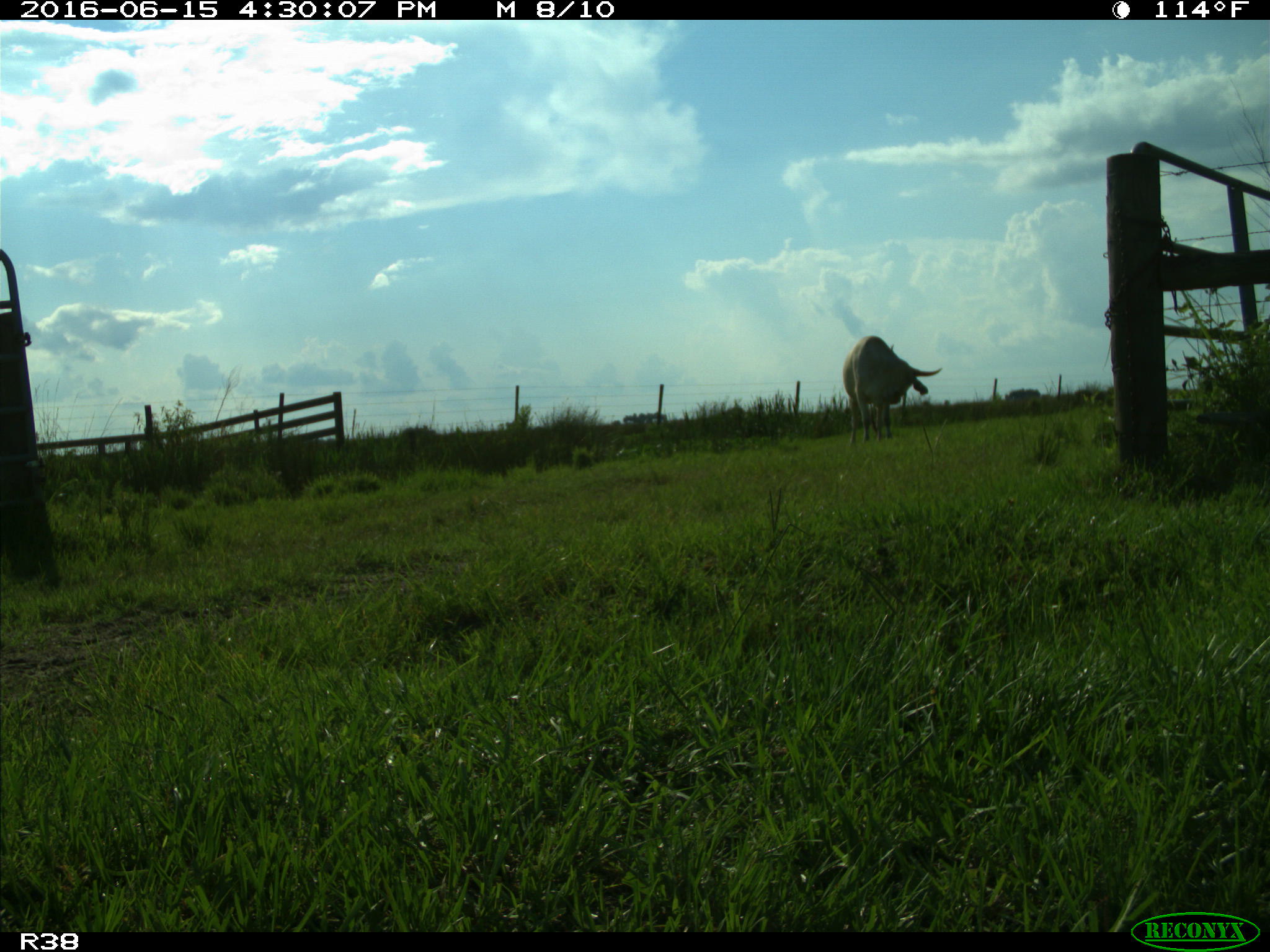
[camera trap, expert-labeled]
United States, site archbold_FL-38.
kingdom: Animalia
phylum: Chordata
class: Mammalia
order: Artiodactyla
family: Bovidae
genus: Bos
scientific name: Bos taurus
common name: domestic cow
Bos taurus (domestic cow).